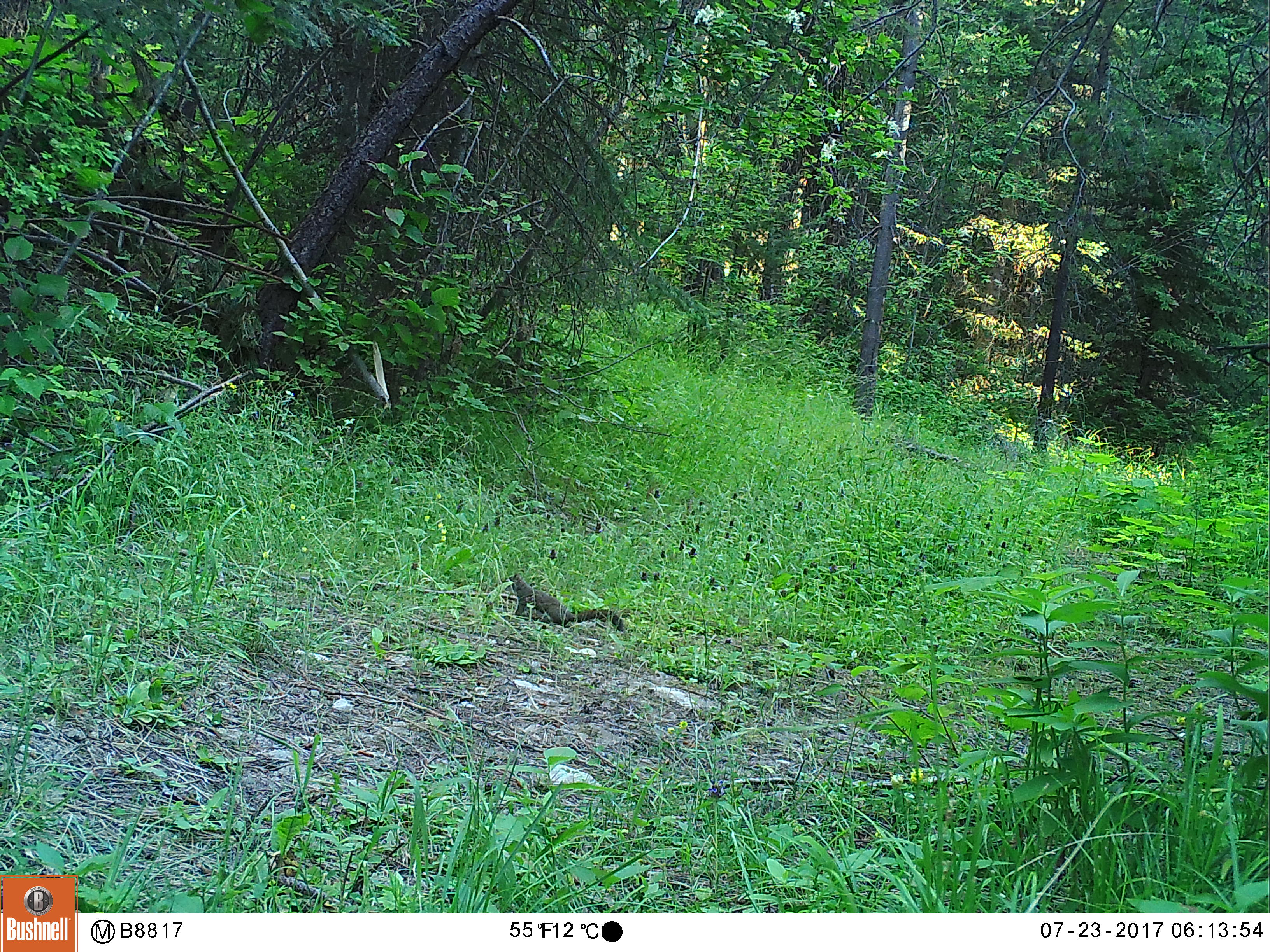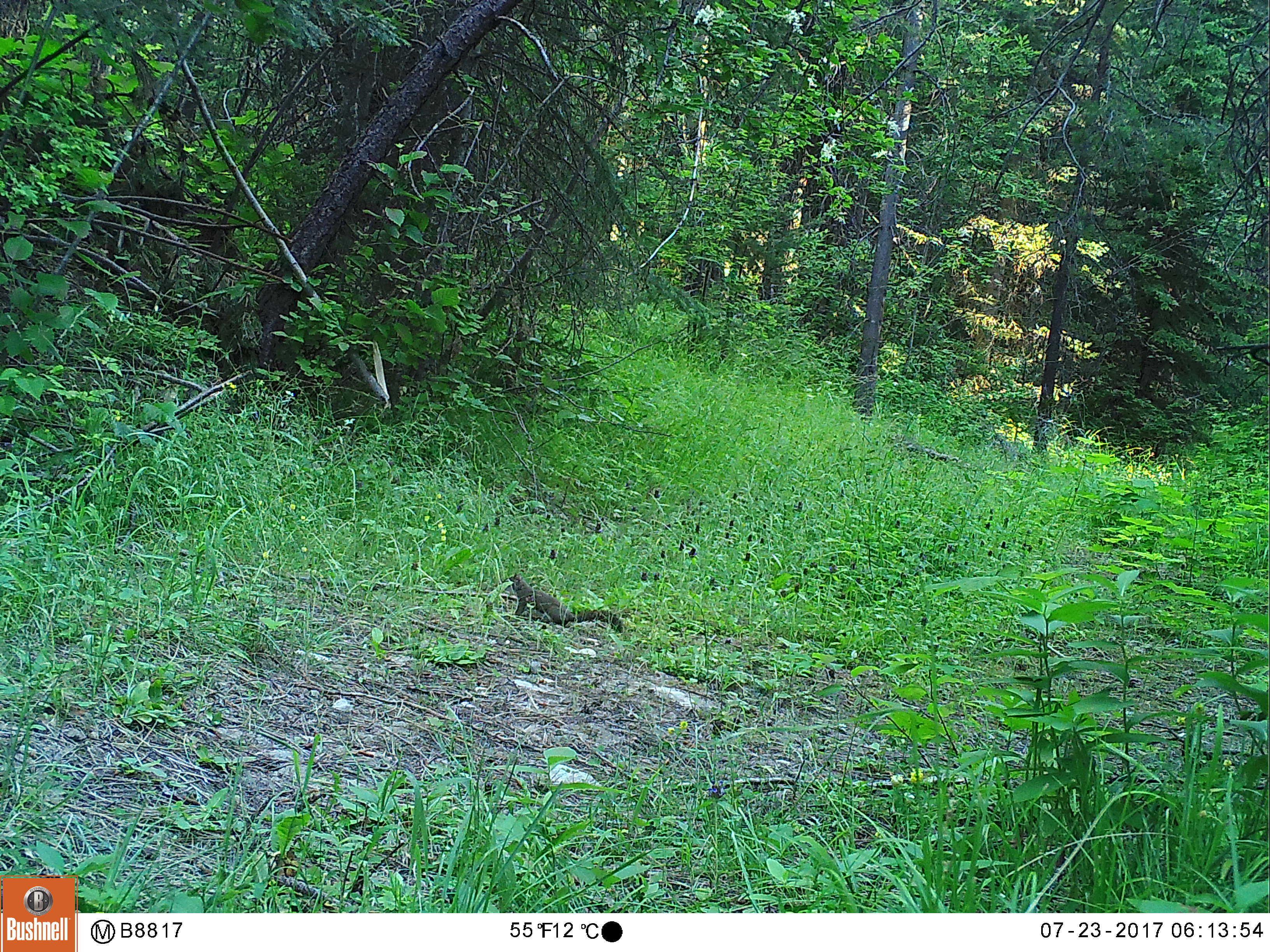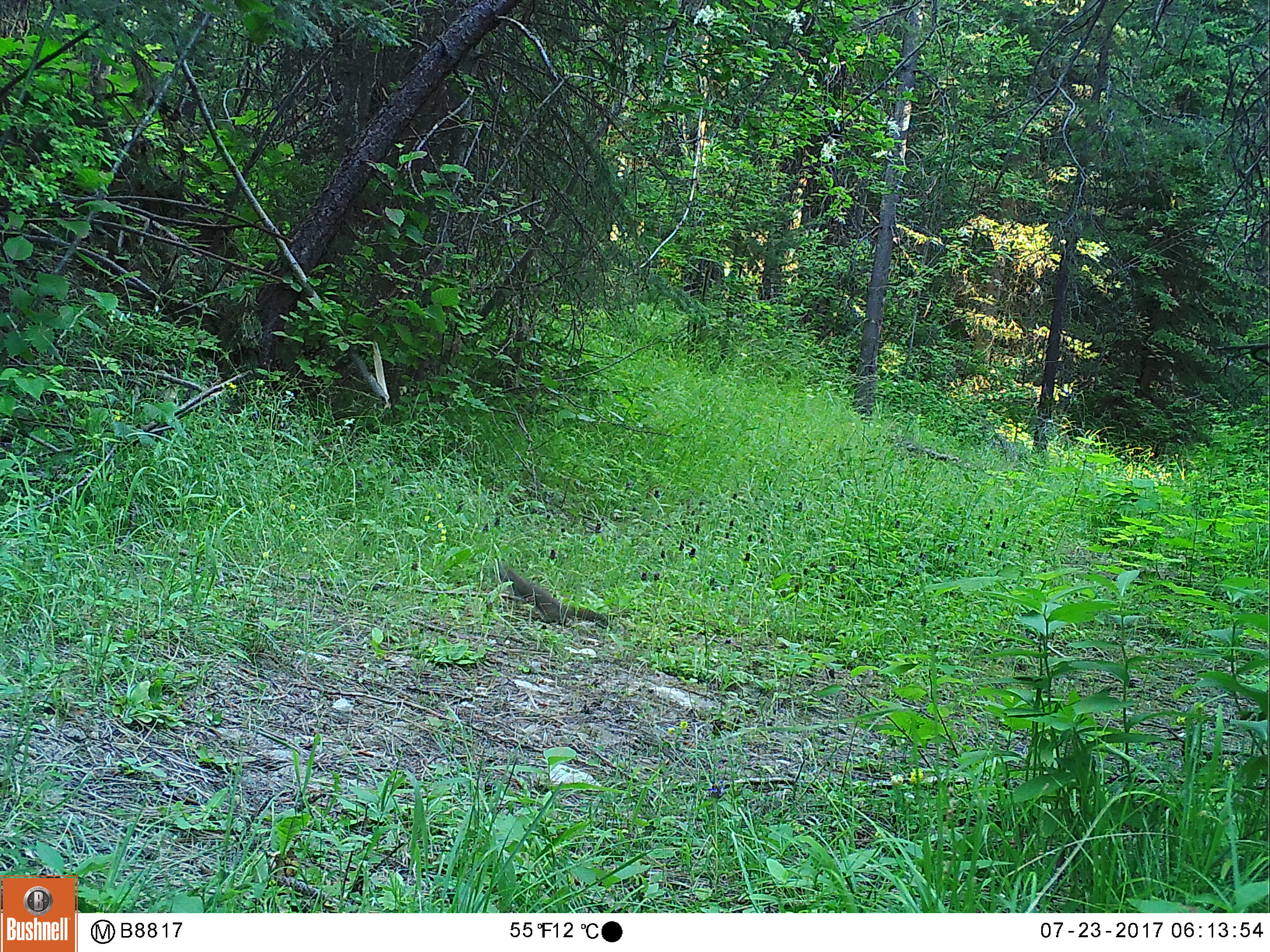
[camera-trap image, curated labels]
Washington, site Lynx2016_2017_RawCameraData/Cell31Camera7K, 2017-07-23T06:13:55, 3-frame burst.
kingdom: Animalia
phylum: Chordata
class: Mammalia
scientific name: Mammalia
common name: small mammal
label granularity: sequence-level